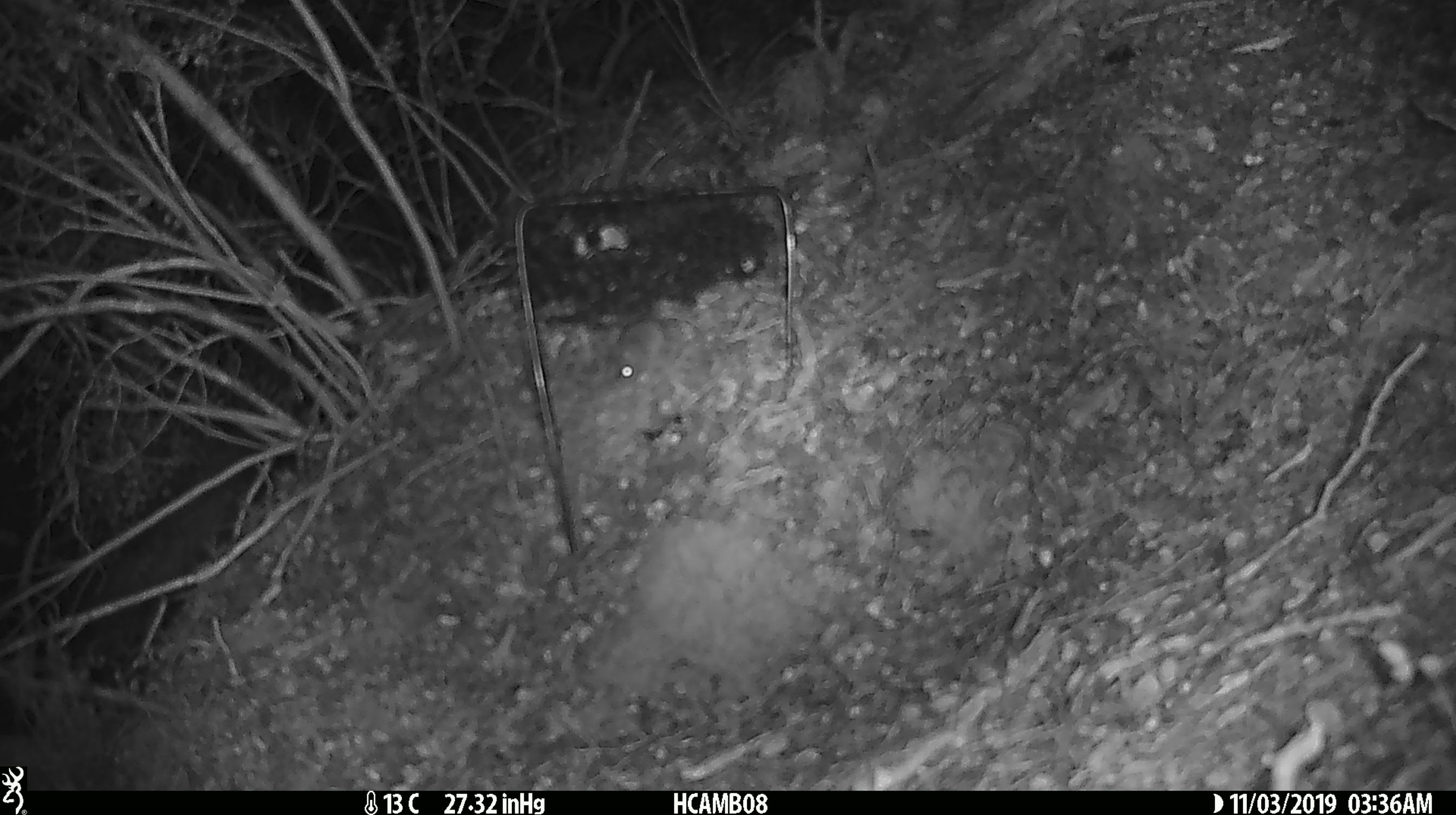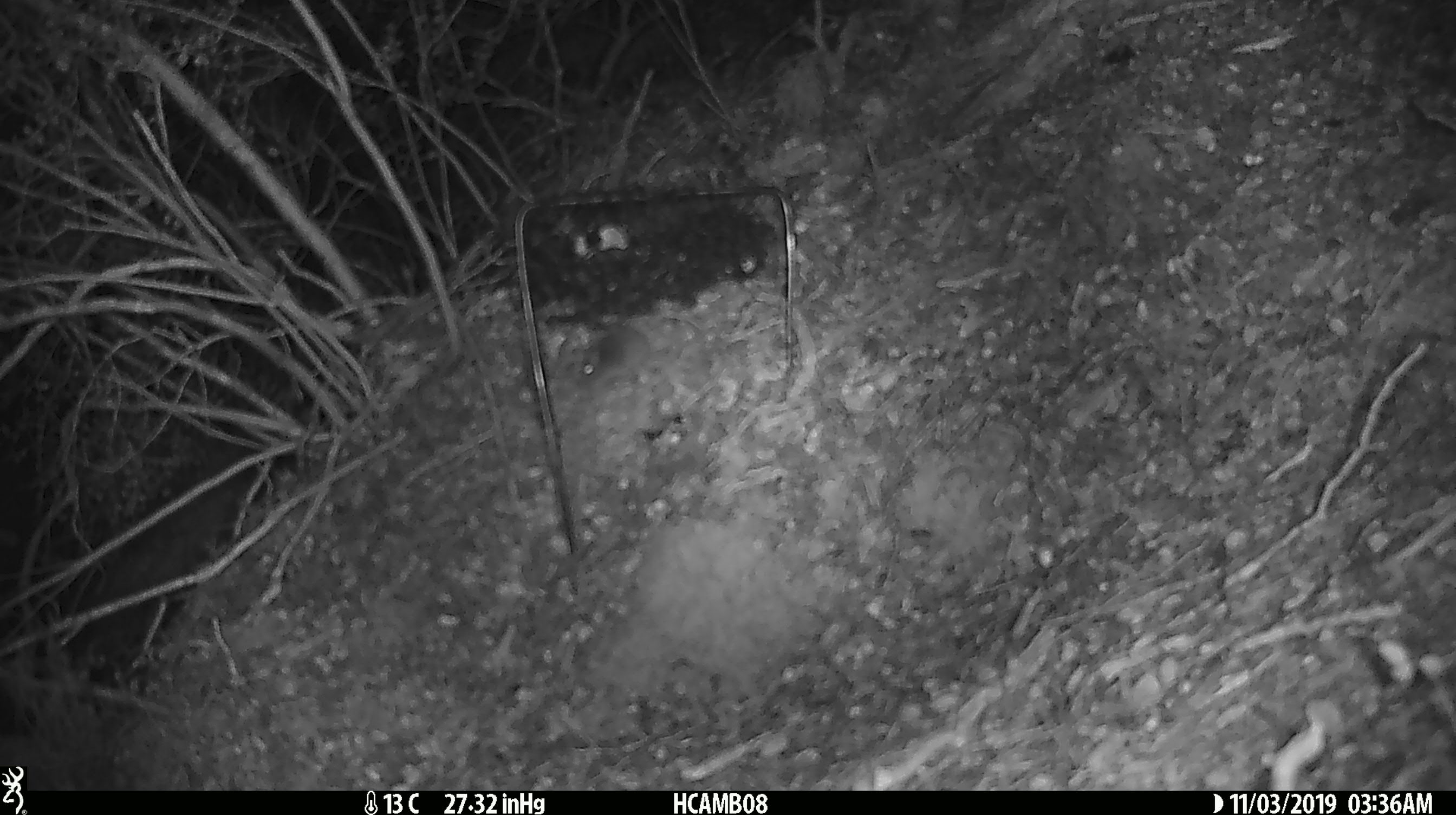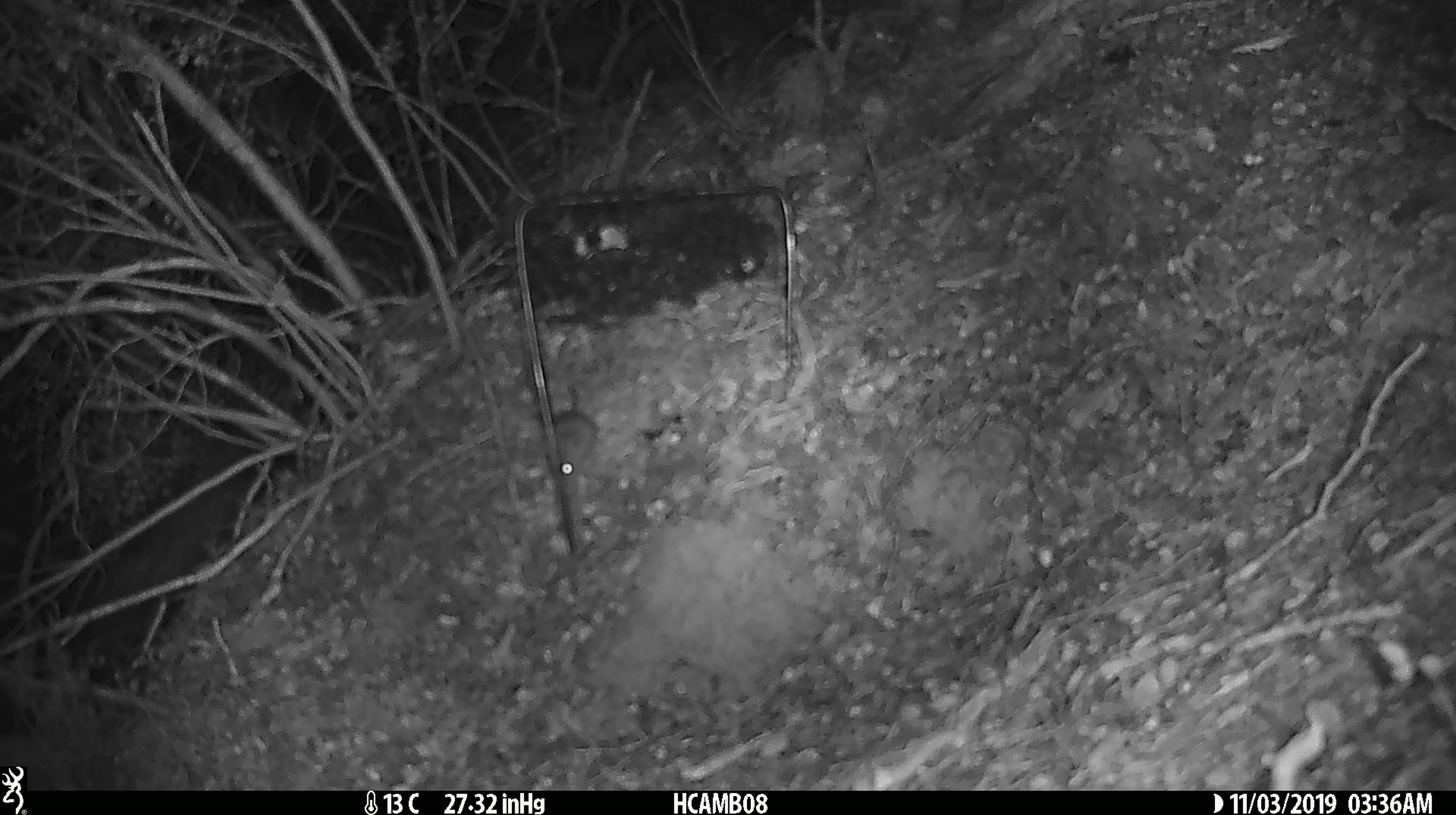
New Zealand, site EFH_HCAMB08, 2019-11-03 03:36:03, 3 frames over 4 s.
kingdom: Animalia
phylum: Chordata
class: Mammalia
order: Rodentia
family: Muridae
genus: Mus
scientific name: Mus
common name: mouse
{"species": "mouse (Mus)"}